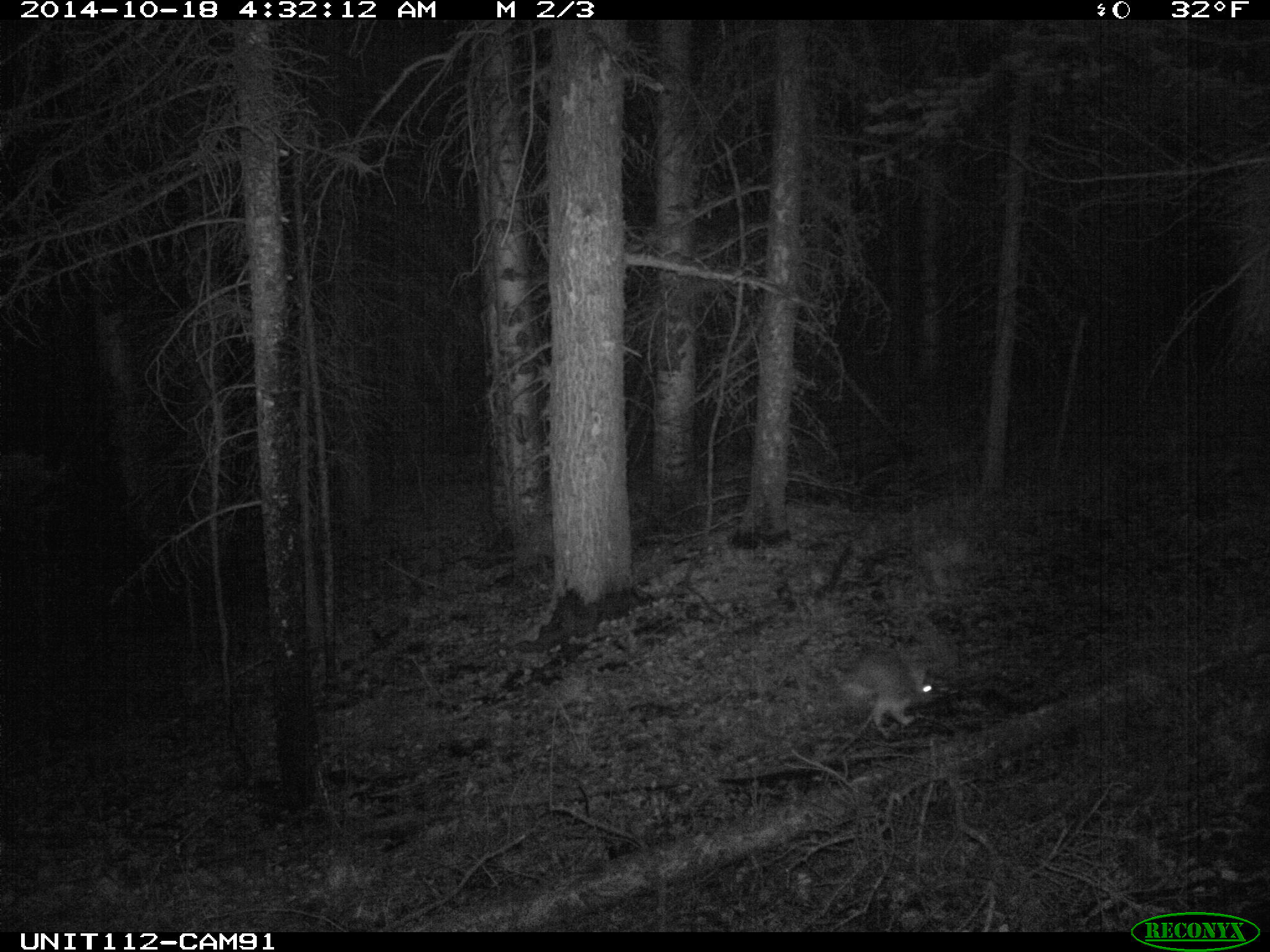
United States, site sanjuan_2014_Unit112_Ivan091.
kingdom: Animalia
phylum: Chordata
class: Mammalia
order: Lagomorpha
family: Leporidae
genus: Lepus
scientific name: Lepus americanus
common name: snowshoe hare